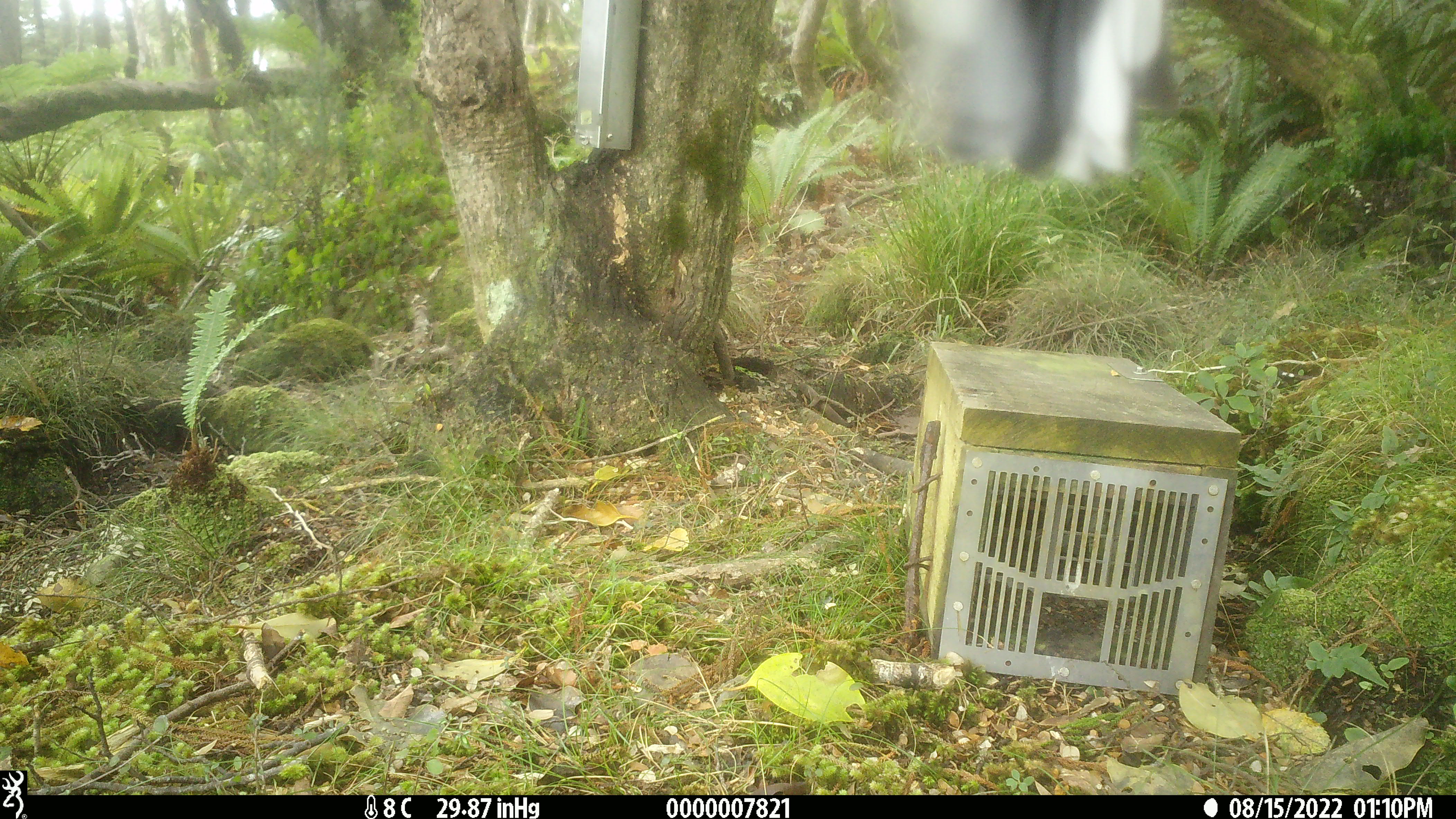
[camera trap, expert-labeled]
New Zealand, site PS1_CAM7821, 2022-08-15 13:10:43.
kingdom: Animalia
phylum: Chordata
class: Aves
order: Passeriformes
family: Petroicidae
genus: Petroica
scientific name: Petroica macrocephala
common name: tomtit